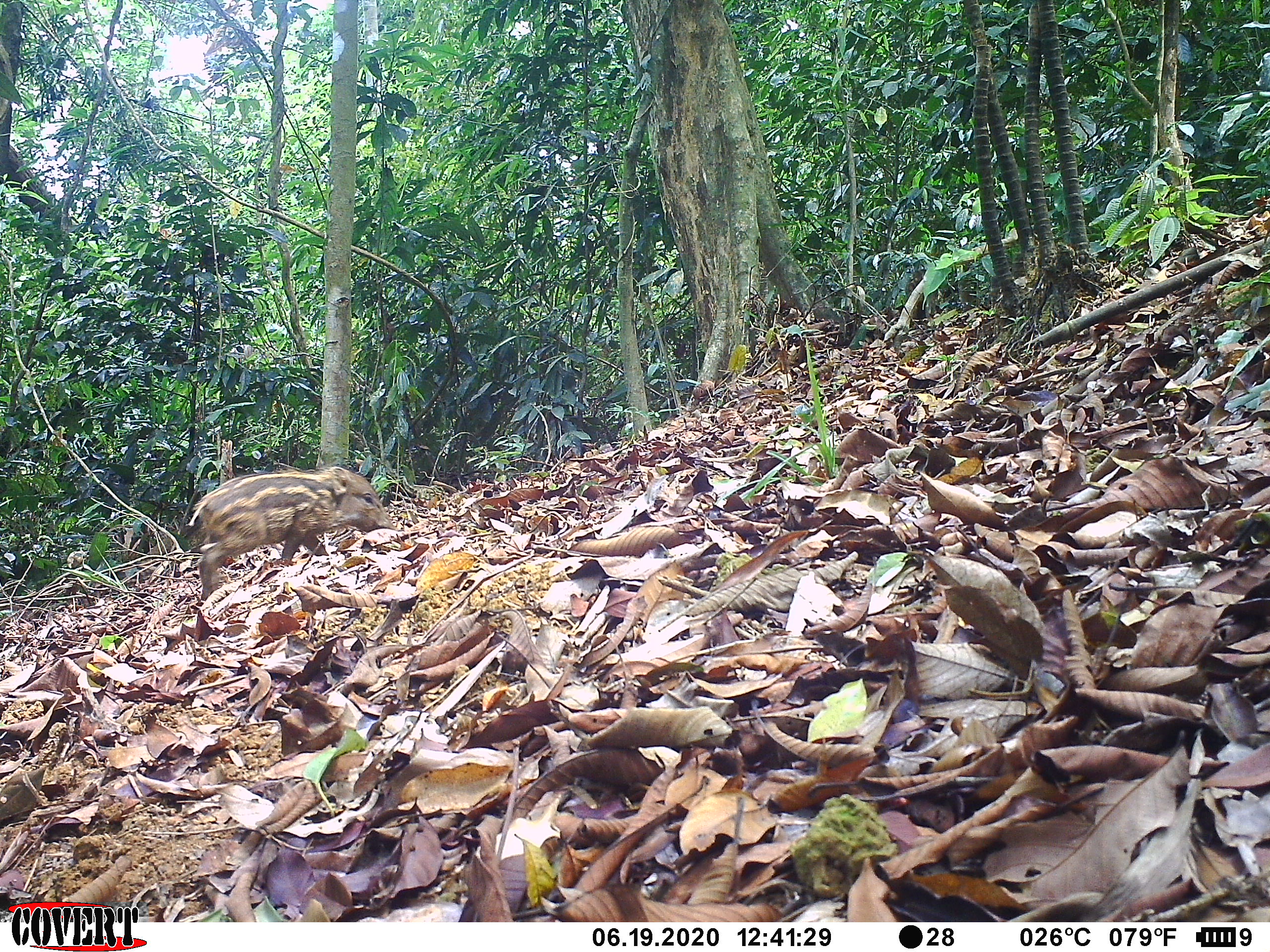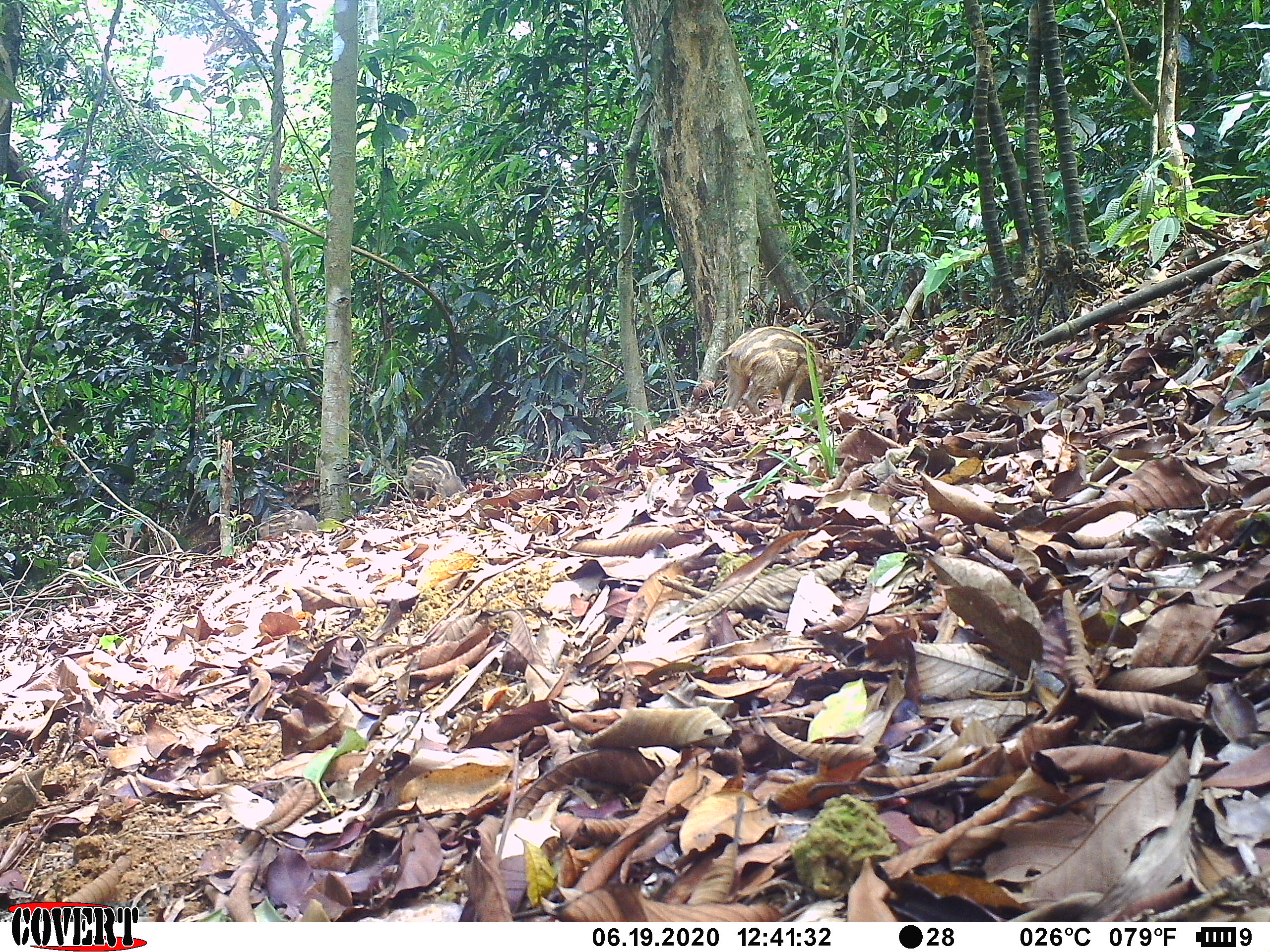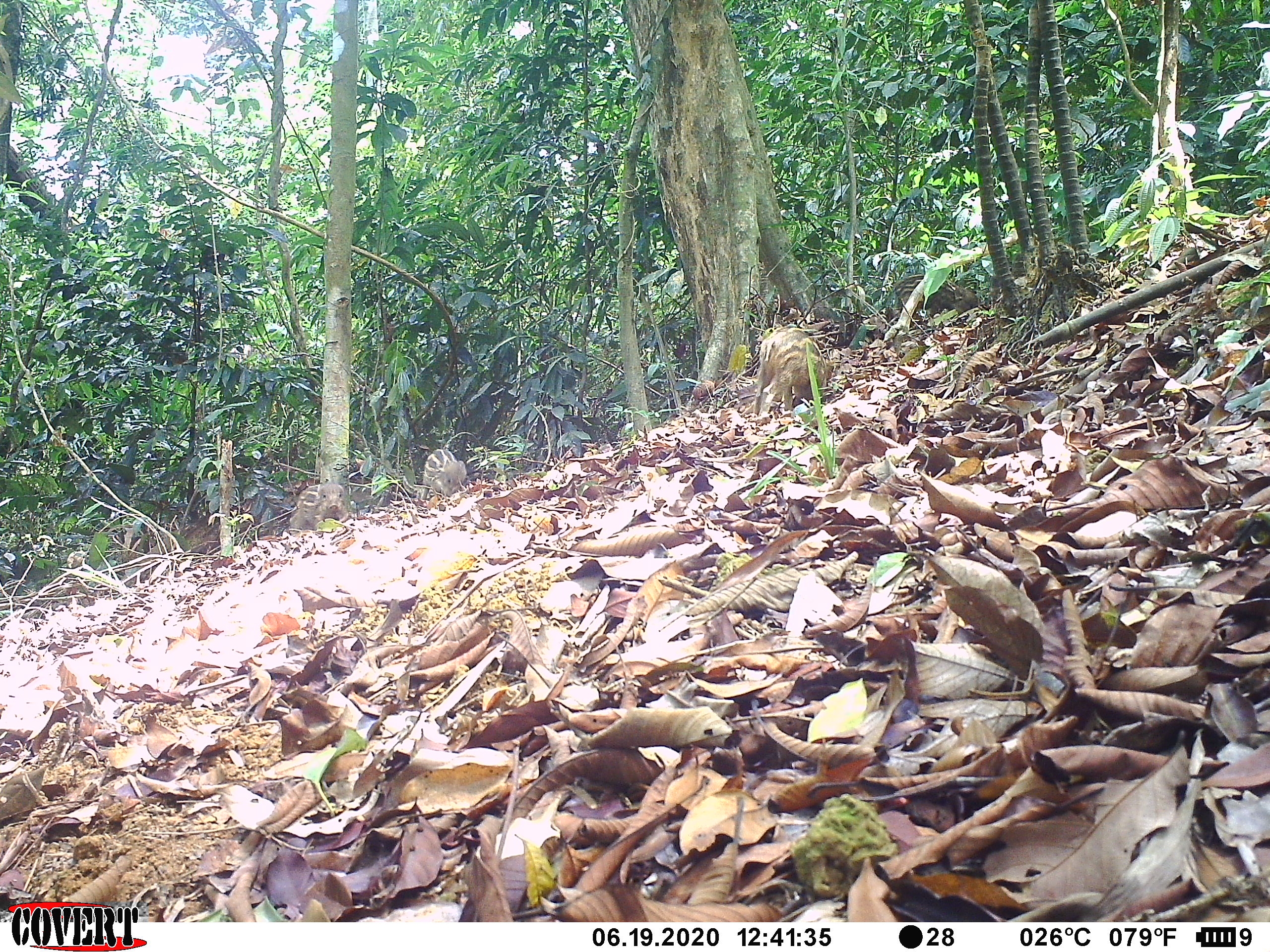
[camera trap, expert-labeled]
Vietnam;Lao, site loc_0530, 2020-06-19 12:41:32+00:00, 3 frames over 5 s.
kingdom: Animalia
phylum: Chordata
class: Mammalia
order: Artiodactyla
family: Suidae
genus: Sus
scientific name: Sus scrofa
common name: eurasian wild pig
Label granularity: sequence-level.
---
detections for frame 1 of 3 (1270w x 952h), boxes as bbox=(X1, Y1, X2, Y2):
eurasian wild pig: bbox=(187, 464, 400, 601)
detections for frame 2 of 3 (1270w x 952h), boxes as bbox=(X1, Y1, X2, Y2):
eurasian wild pig: bbox=(715, 326, 824, 417); bbox=(406, 455, 462, 502); bbox=(258, 509, 318, 541)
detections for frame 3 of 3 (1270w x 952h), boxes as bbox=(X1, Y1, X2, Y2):
eurasian wild pig: bbox=(753, 326, 824, 417); bbox=(288, 481, 349, 529); bbox=(418, 449, 468, 498)